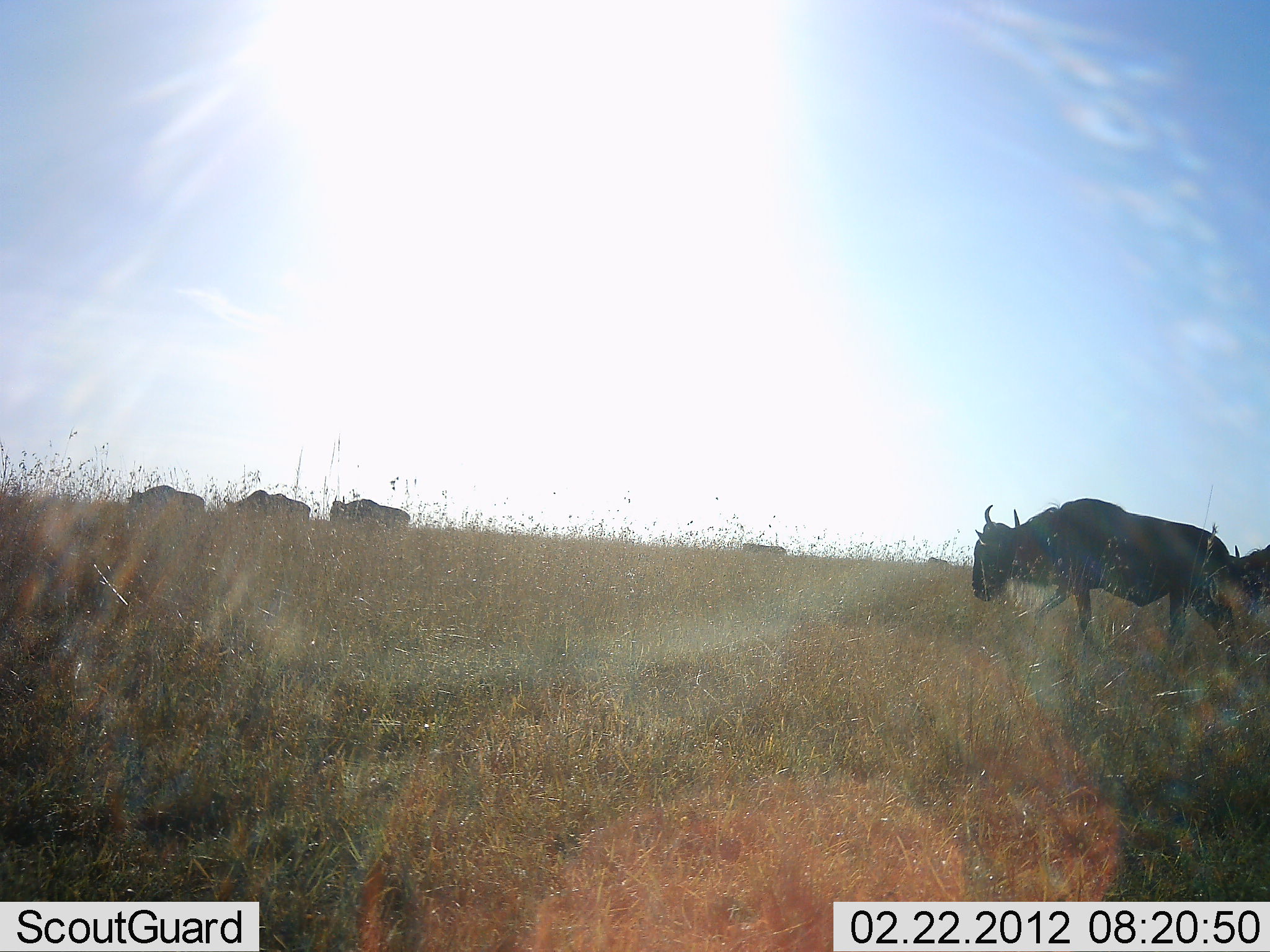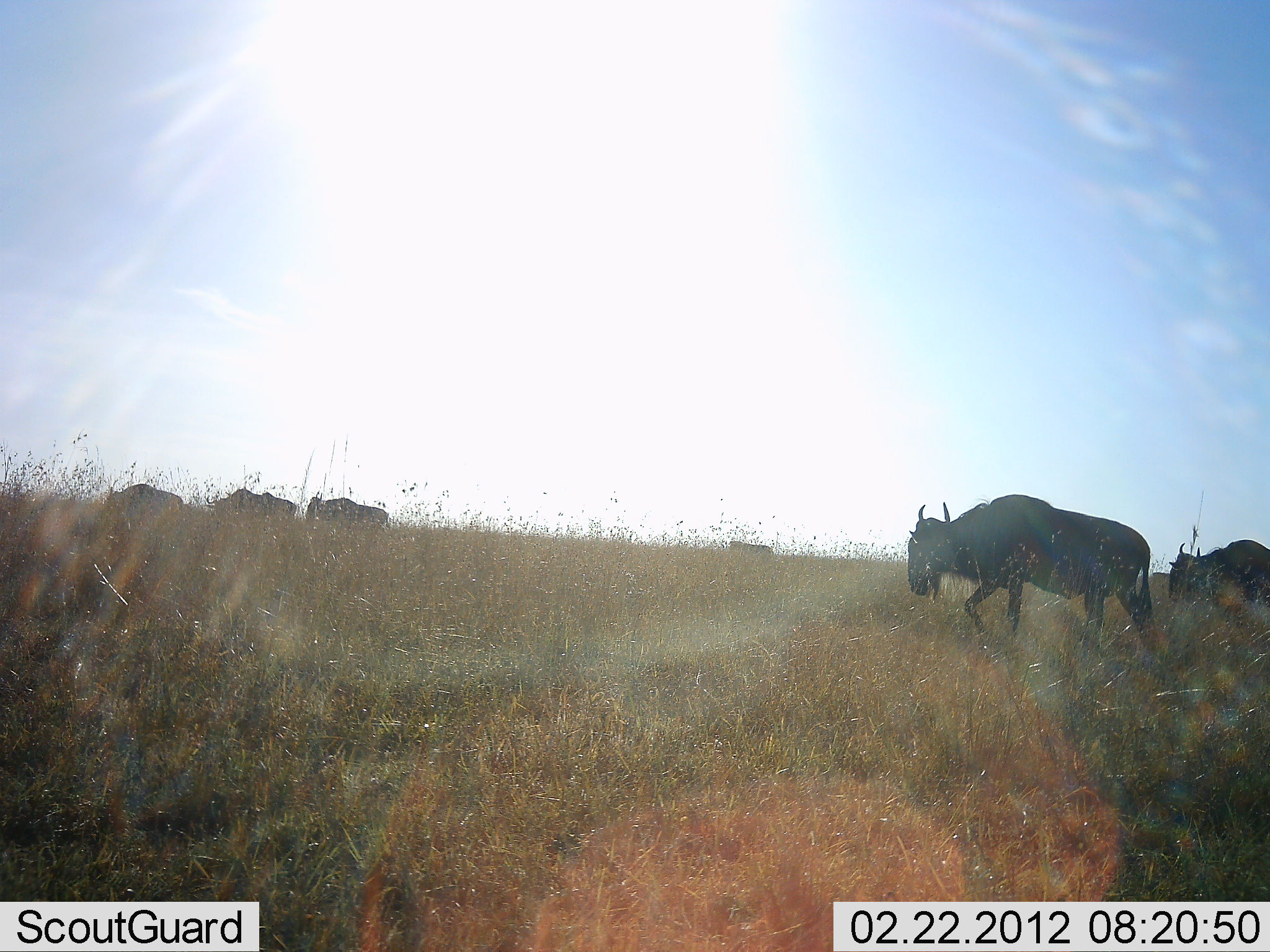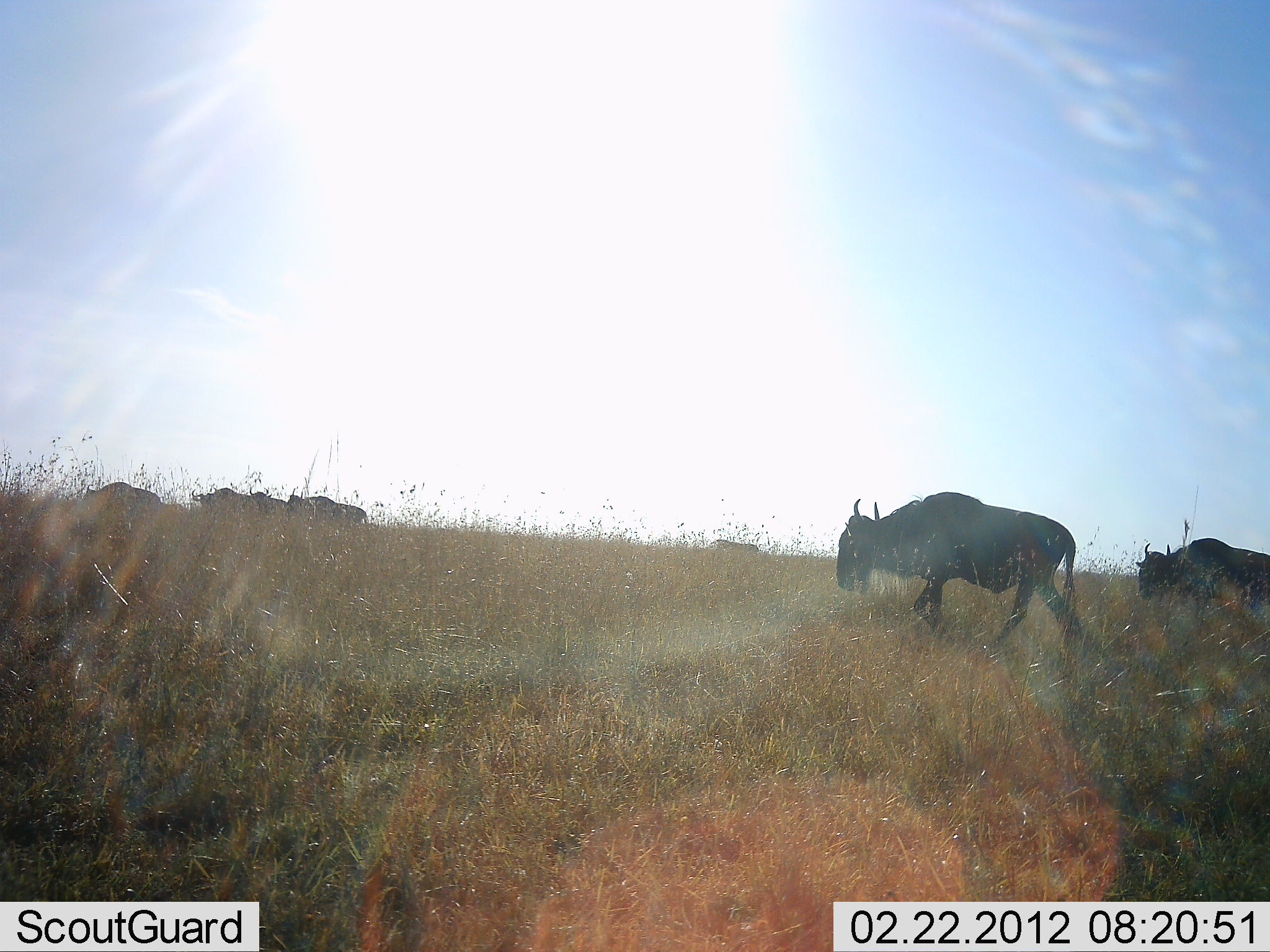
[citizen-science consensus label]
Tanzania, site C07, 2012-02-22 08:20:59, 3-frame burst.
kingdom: Animalia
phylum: Chordata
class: Mammalia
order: Artiodactyla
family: Bovidae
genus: Connochaetes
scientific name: Connochaetes taurinus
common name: blue wildebeest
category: wildebeest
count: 6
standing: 11%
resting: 0%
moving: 100%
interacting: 0%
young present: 0%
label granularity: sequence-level